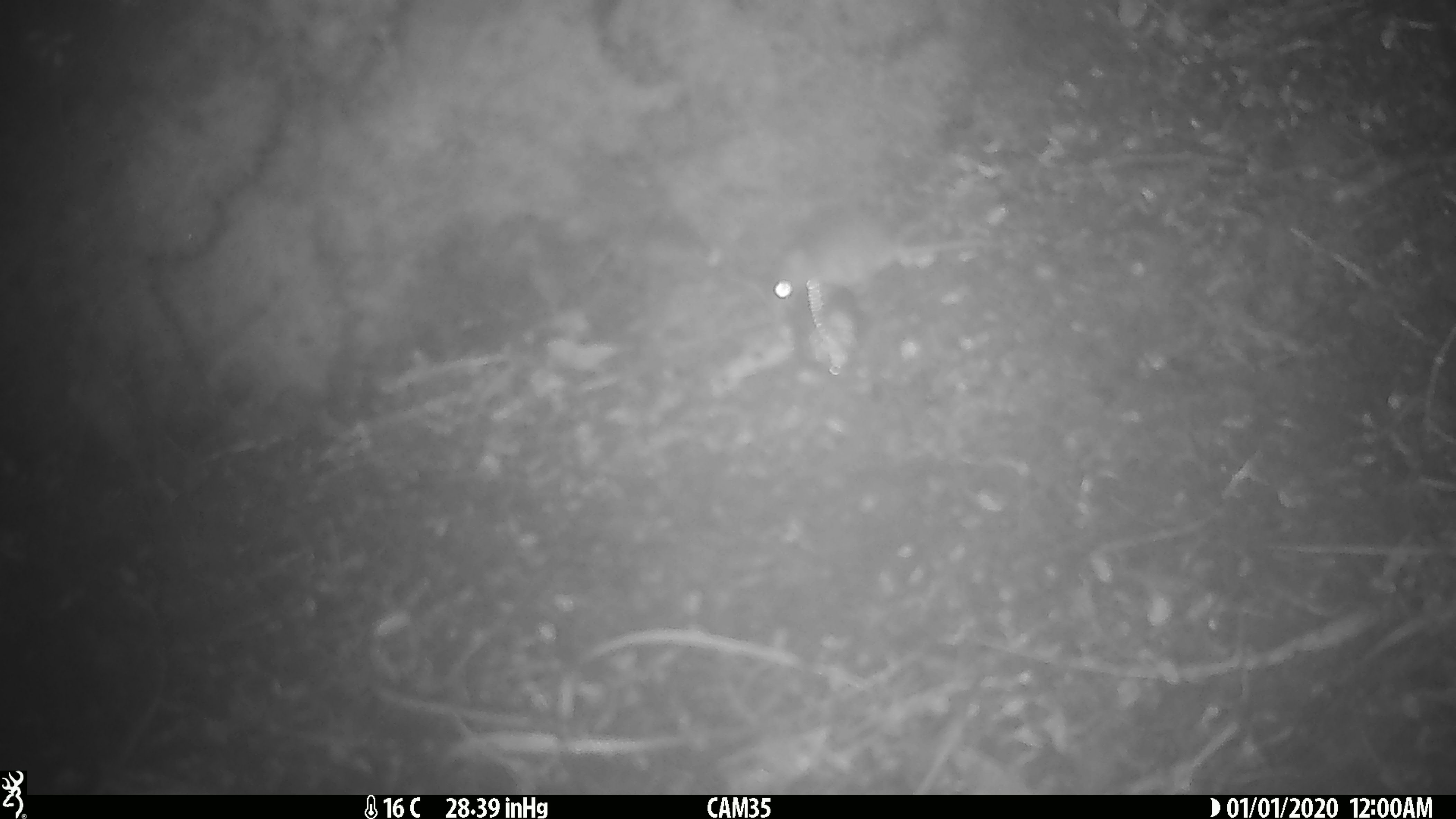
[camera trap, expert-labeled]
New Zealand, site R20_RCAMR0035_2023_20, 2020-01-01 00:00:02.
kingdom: Animalia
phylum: Chordata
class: Mammalia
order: Rodentia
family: Muridae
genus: Mus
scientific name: Mus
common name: mouse